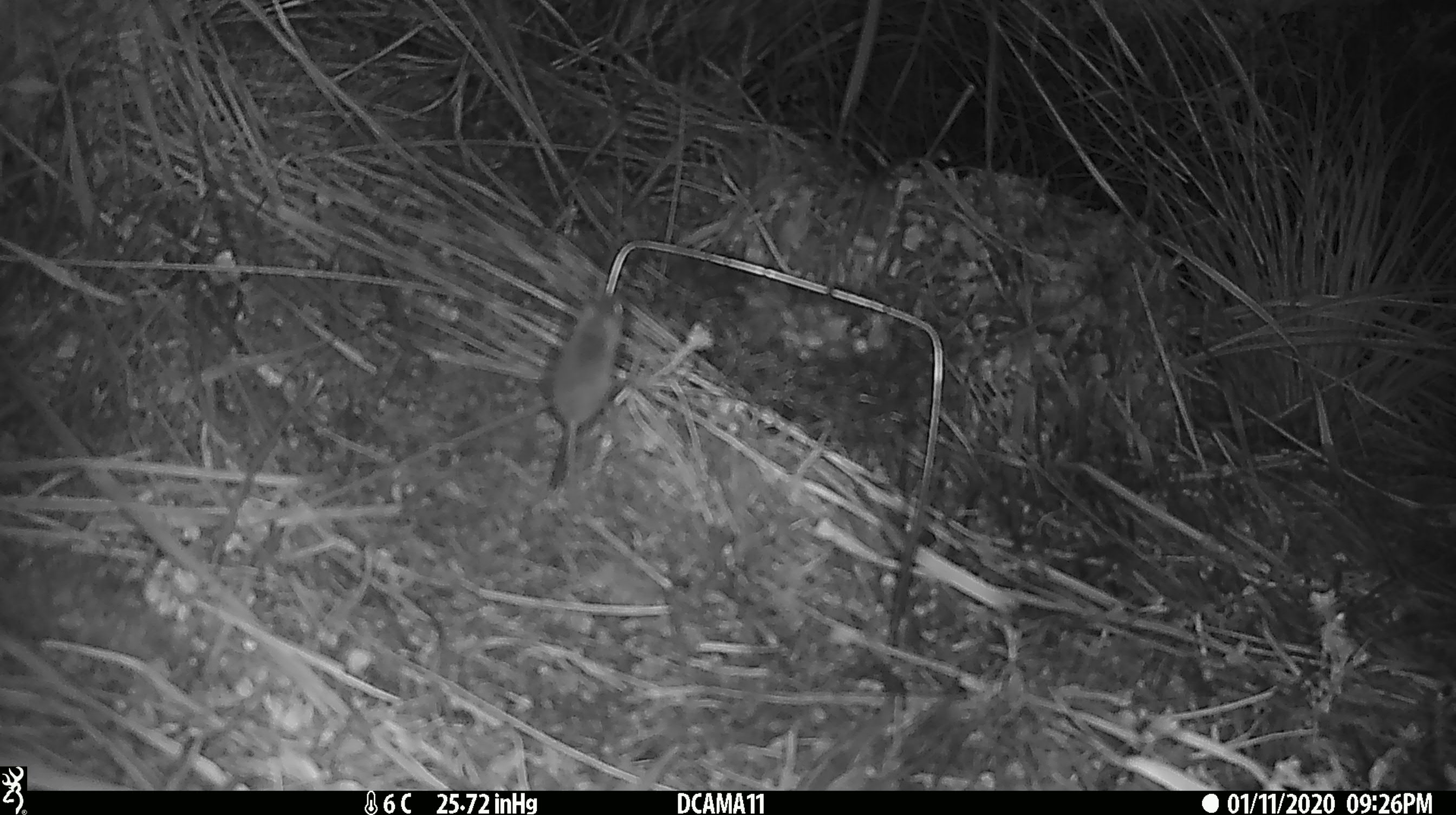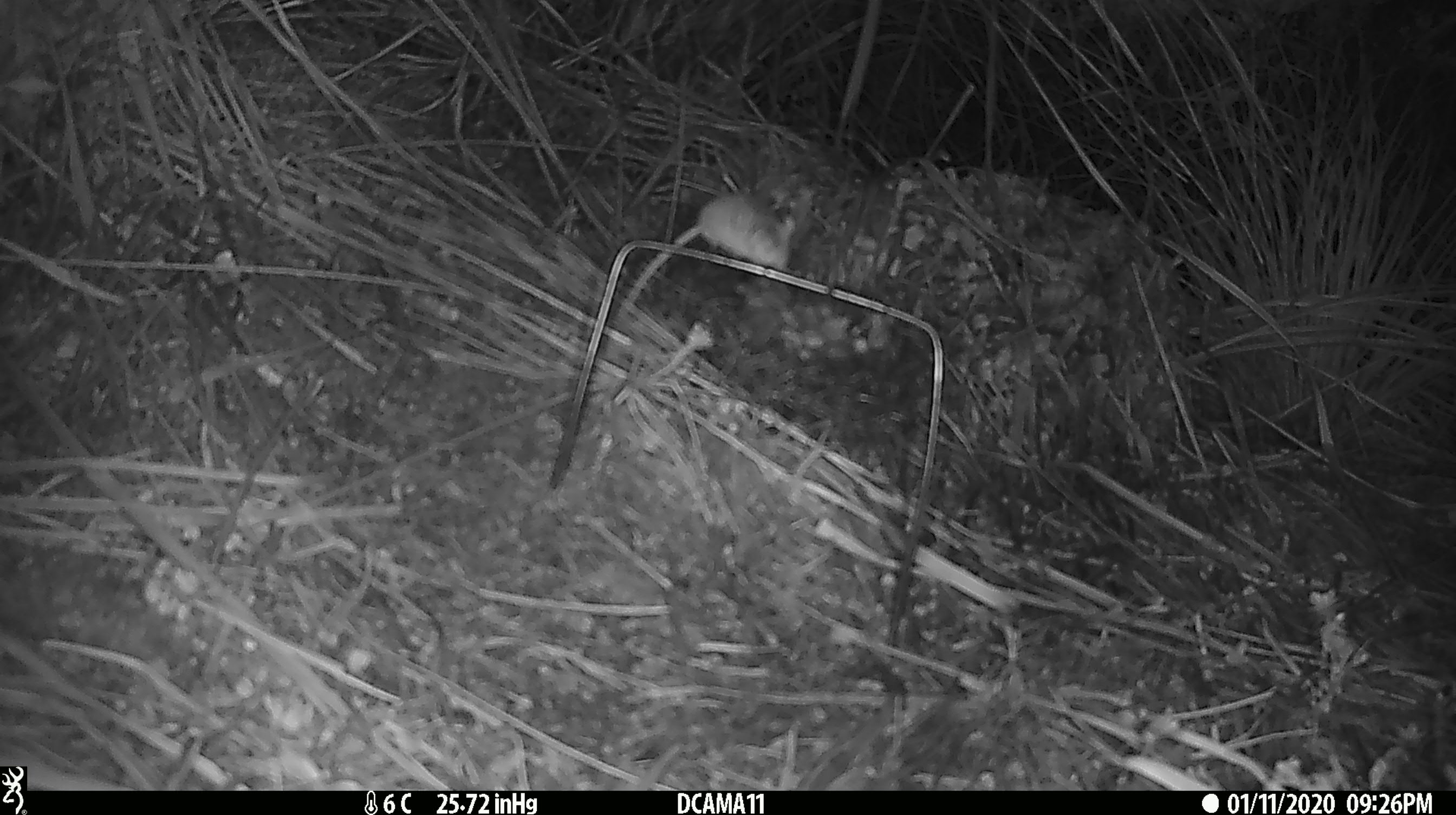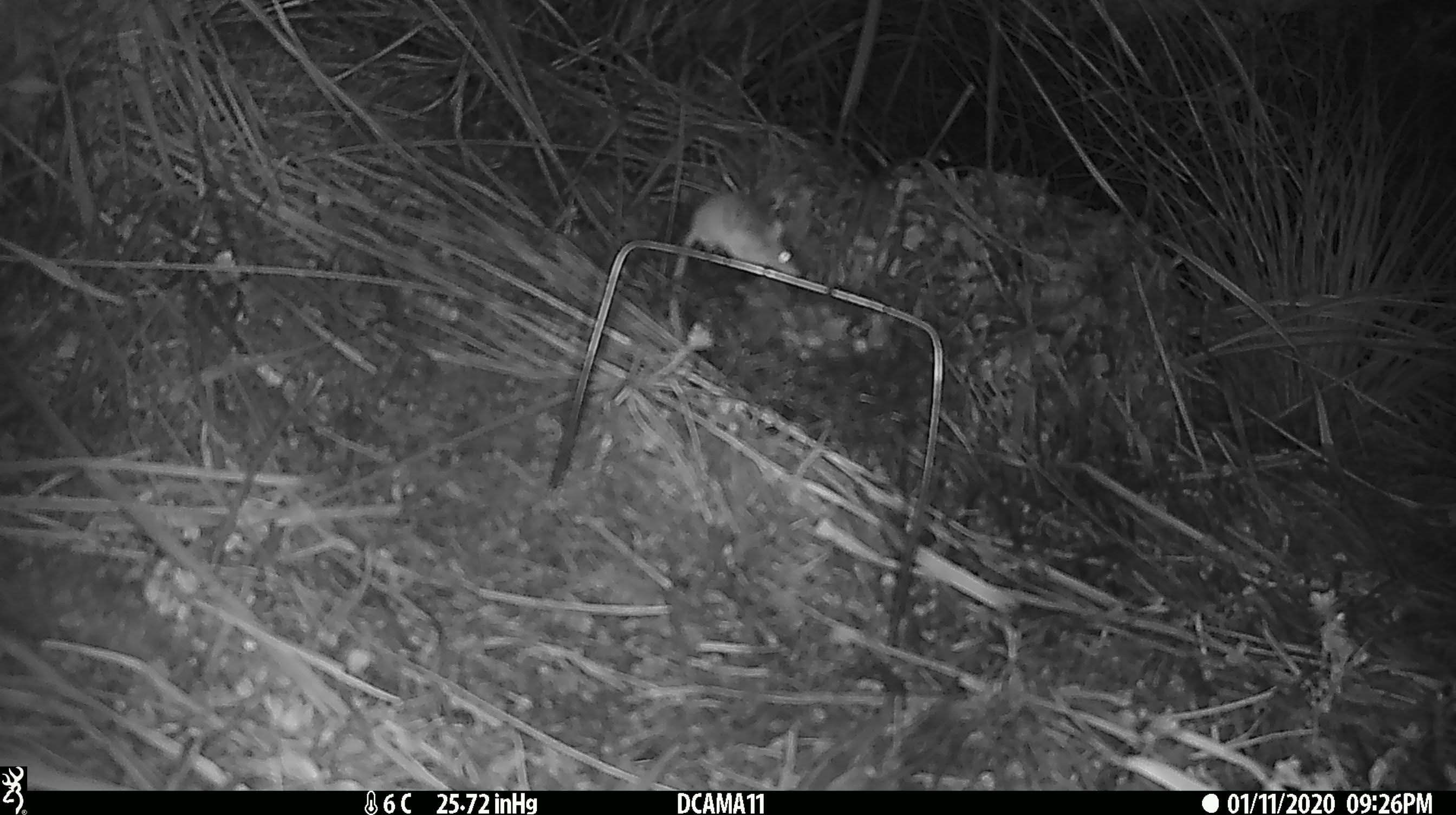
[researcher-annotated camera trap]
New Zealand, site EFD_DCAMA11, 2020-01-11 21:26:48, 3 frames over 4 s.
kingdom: Animalia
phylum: Chordata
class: Mammalia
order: Rodentia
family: Muridae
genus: Mus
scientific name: Mus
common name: mouse